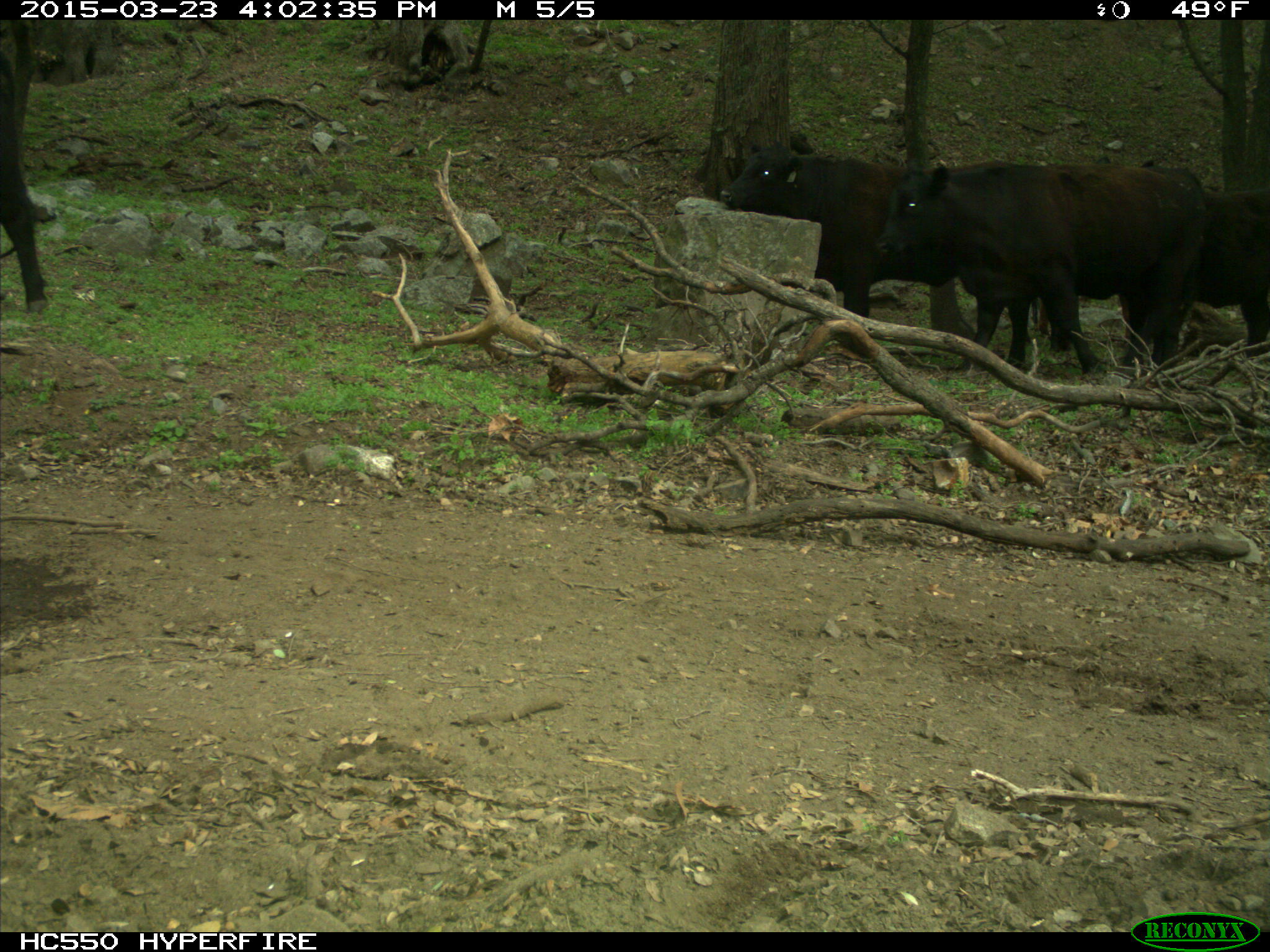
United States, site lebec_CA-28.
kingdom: Animalia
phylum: Chordata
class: Mammalia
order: Artiodactyla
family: Bovidae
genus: Bos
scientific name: Bos taurus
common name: domestic cow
Bos taurus (domestic cow).